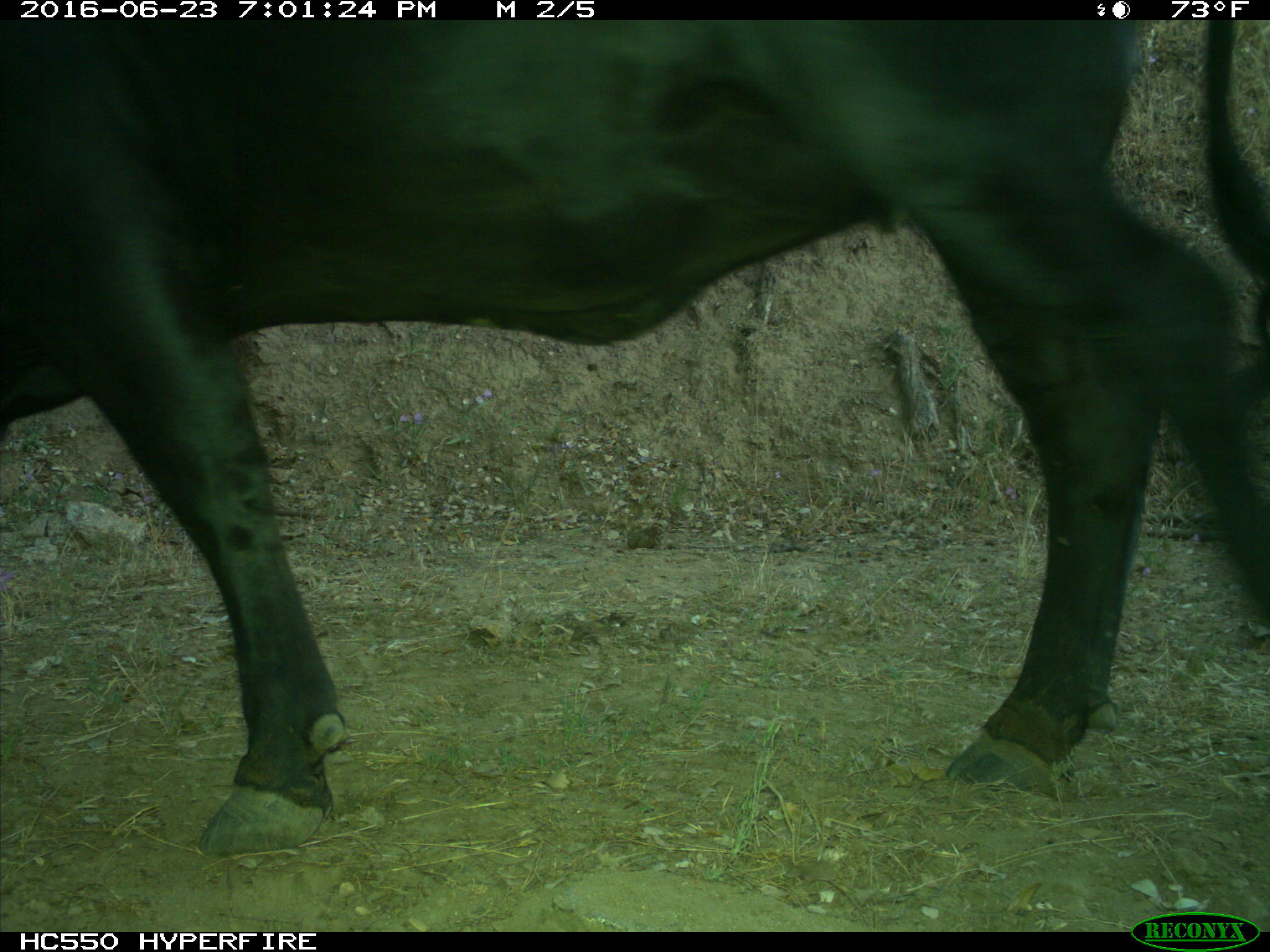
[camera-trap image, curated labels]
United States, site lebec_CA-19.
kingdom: Animalia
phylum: Chordata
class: Mammalia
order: Artiodactyla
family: Bovidae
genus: Bos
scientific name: Bos taurus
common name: domestic cow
Bos taurus (domestic cow).